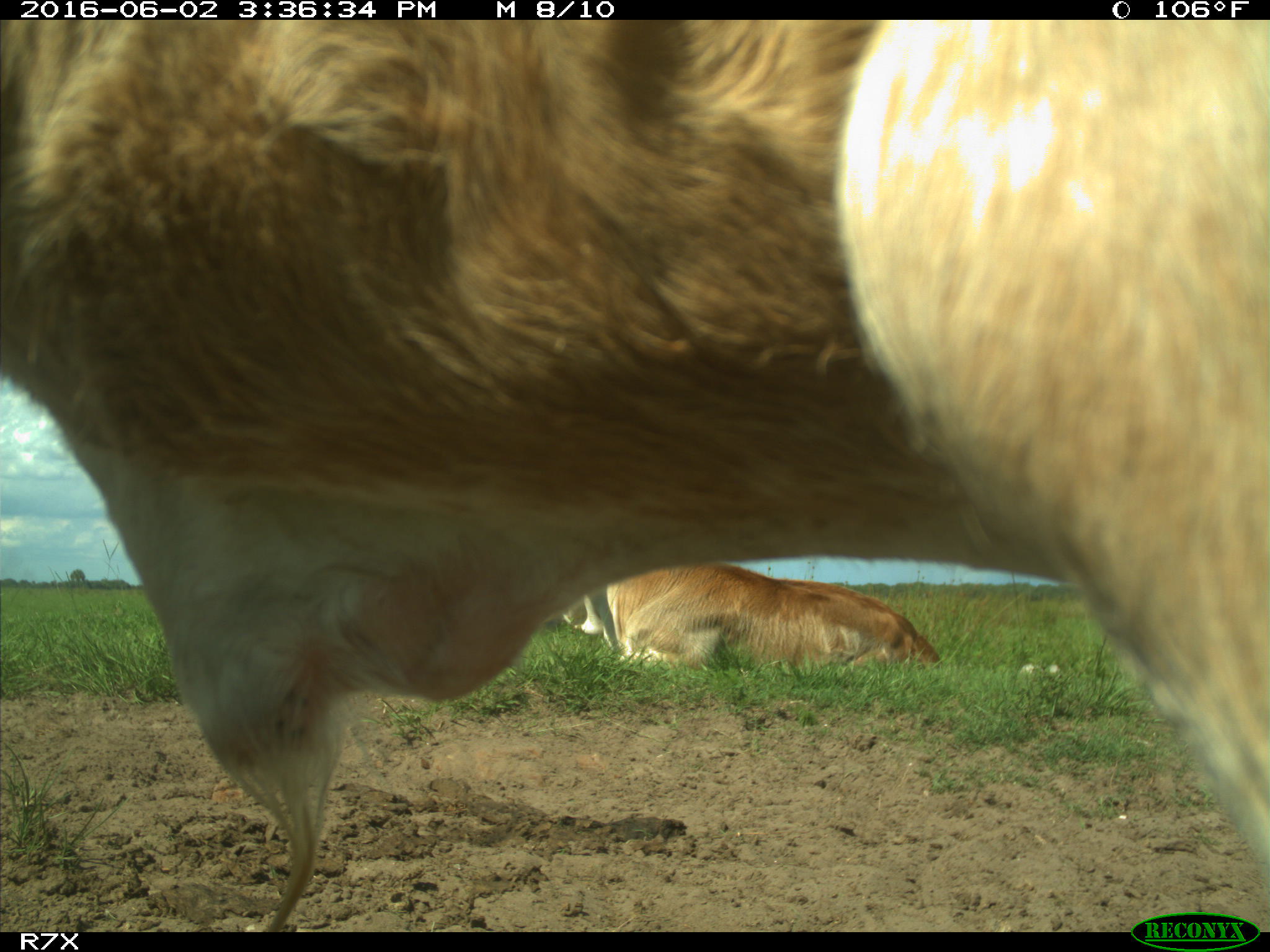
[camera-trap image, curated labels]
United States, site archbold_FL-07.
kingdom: Animalia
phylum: Chordata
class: Mammalia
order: Artiodactyla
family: Bovidae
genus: Bos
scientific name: Bos taurus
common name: domestic cow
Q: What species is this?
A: Bos taurus (domestic cow).